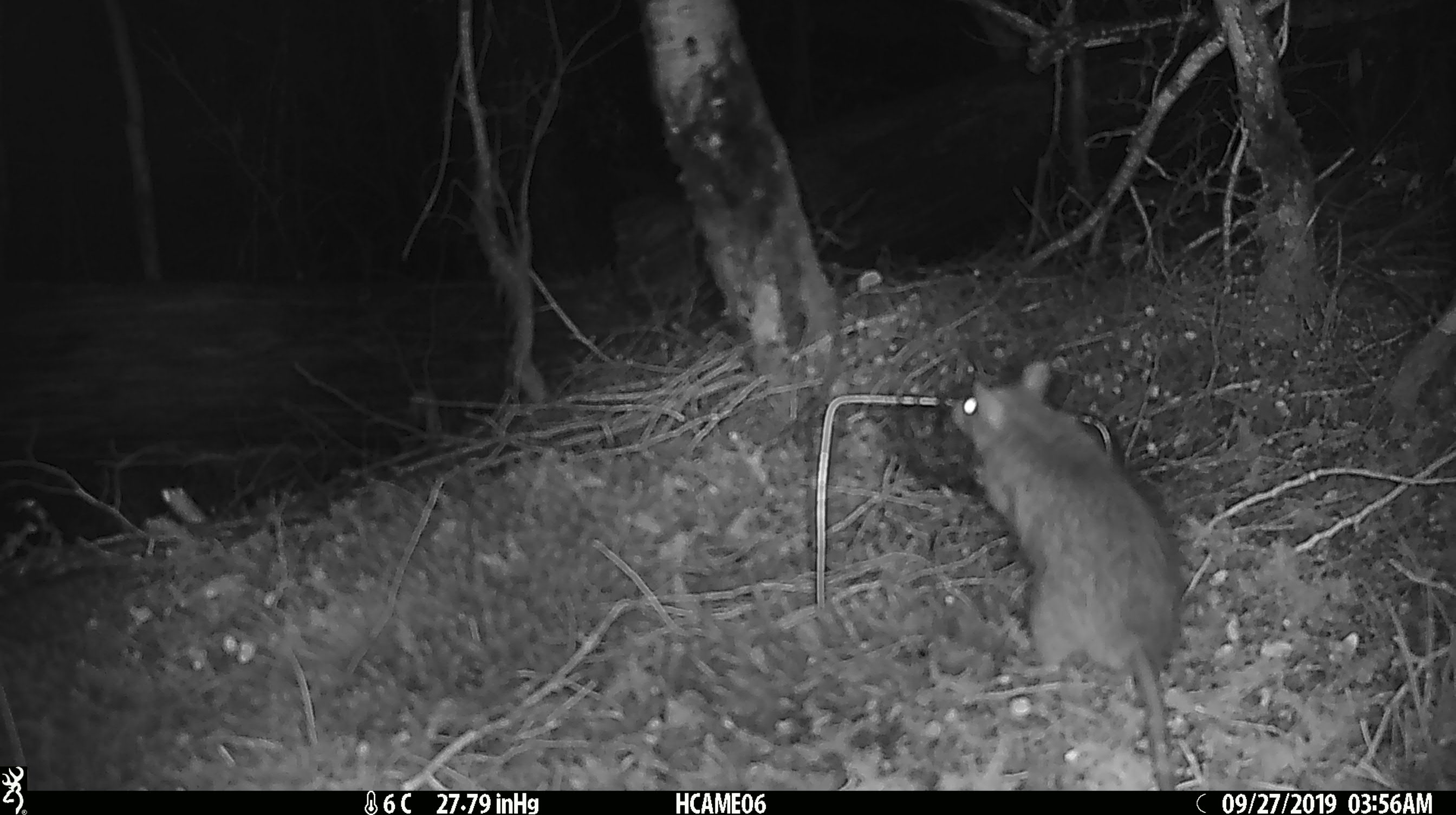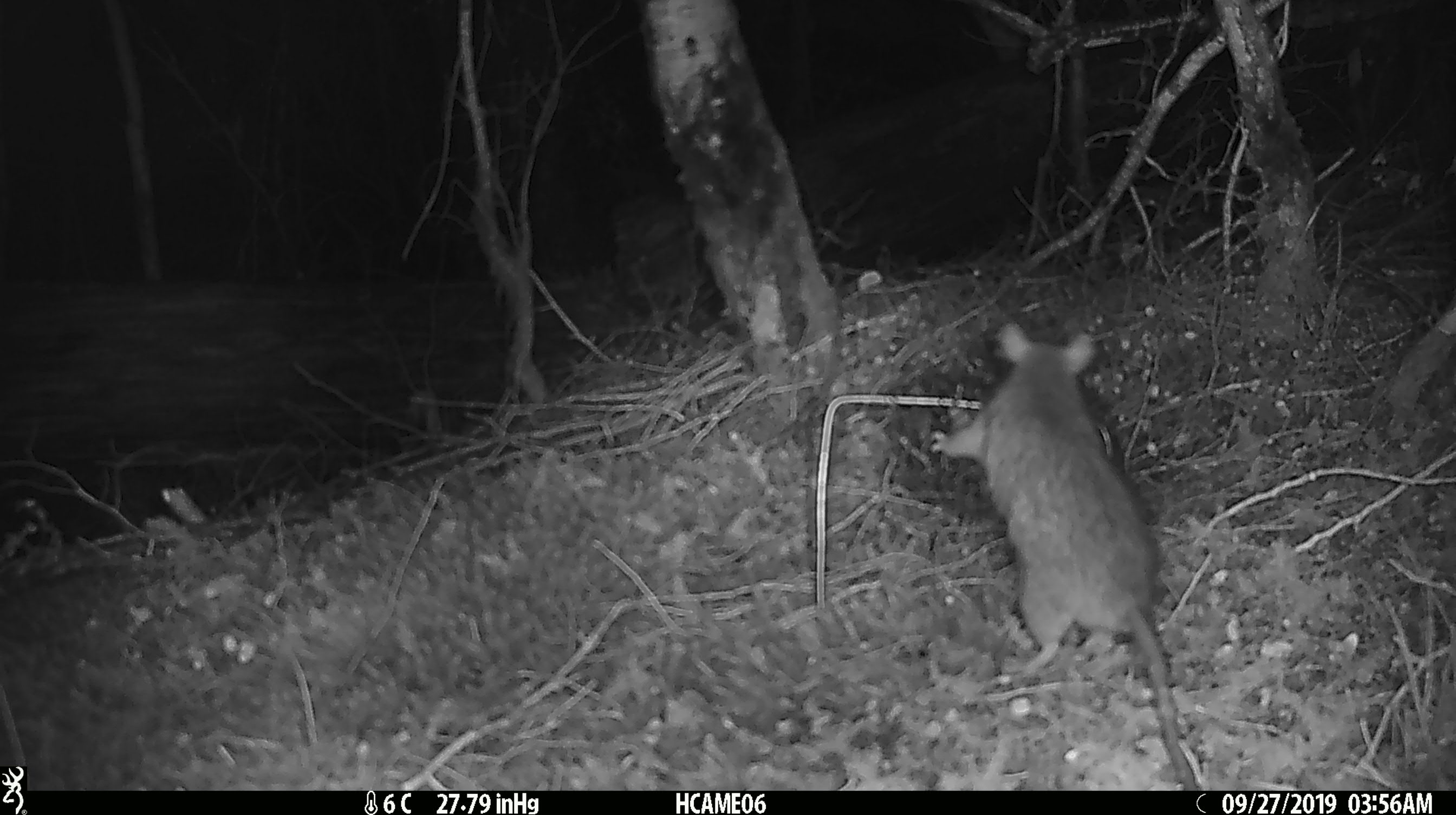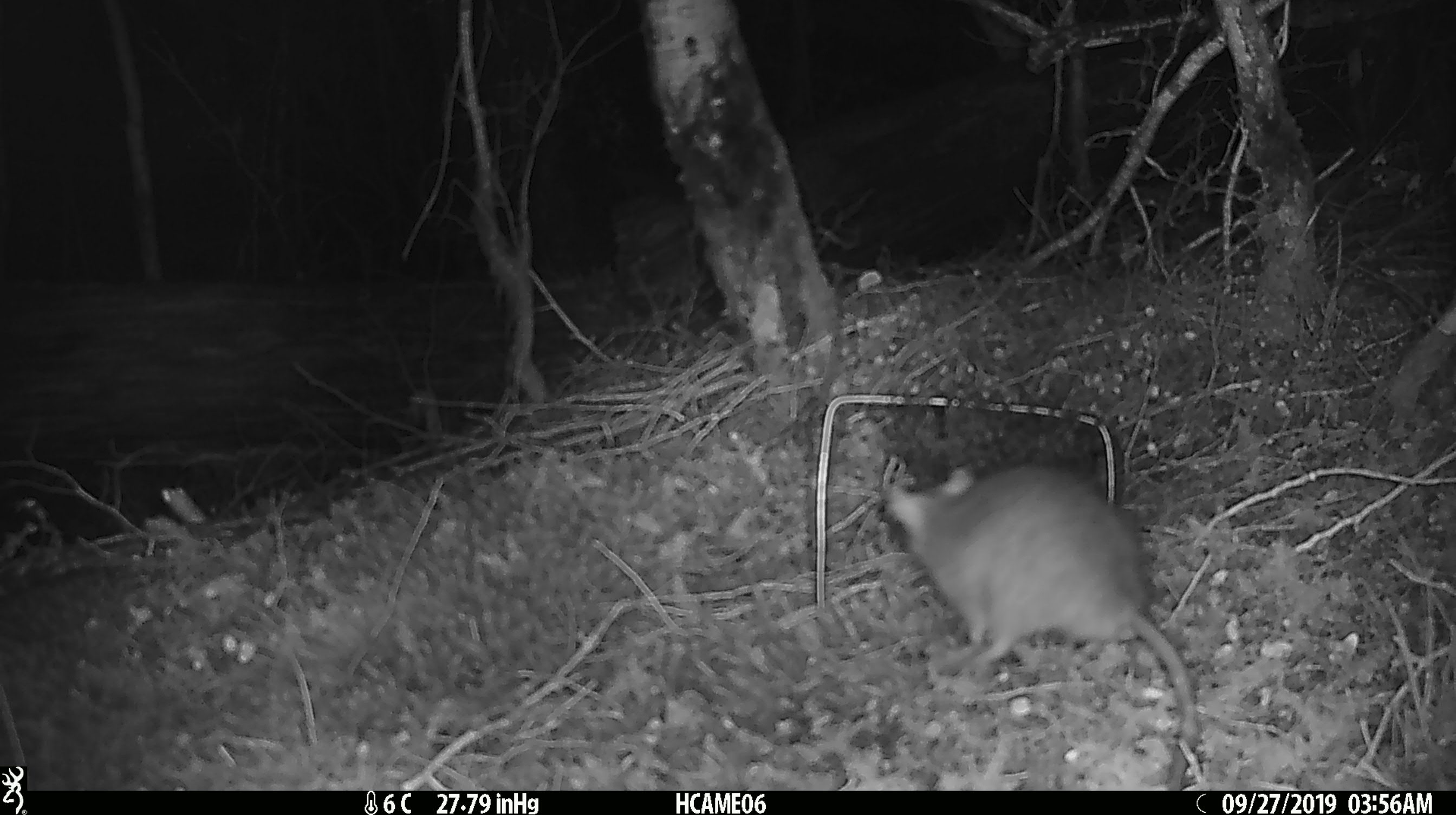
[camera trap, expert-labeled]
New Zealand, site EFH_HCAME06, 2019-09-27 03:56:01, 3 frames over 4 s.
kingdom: Animalia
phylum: Chordata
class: Mammalia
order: Rodentia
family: Muridae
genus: Rattus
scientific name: Rattus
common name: rat